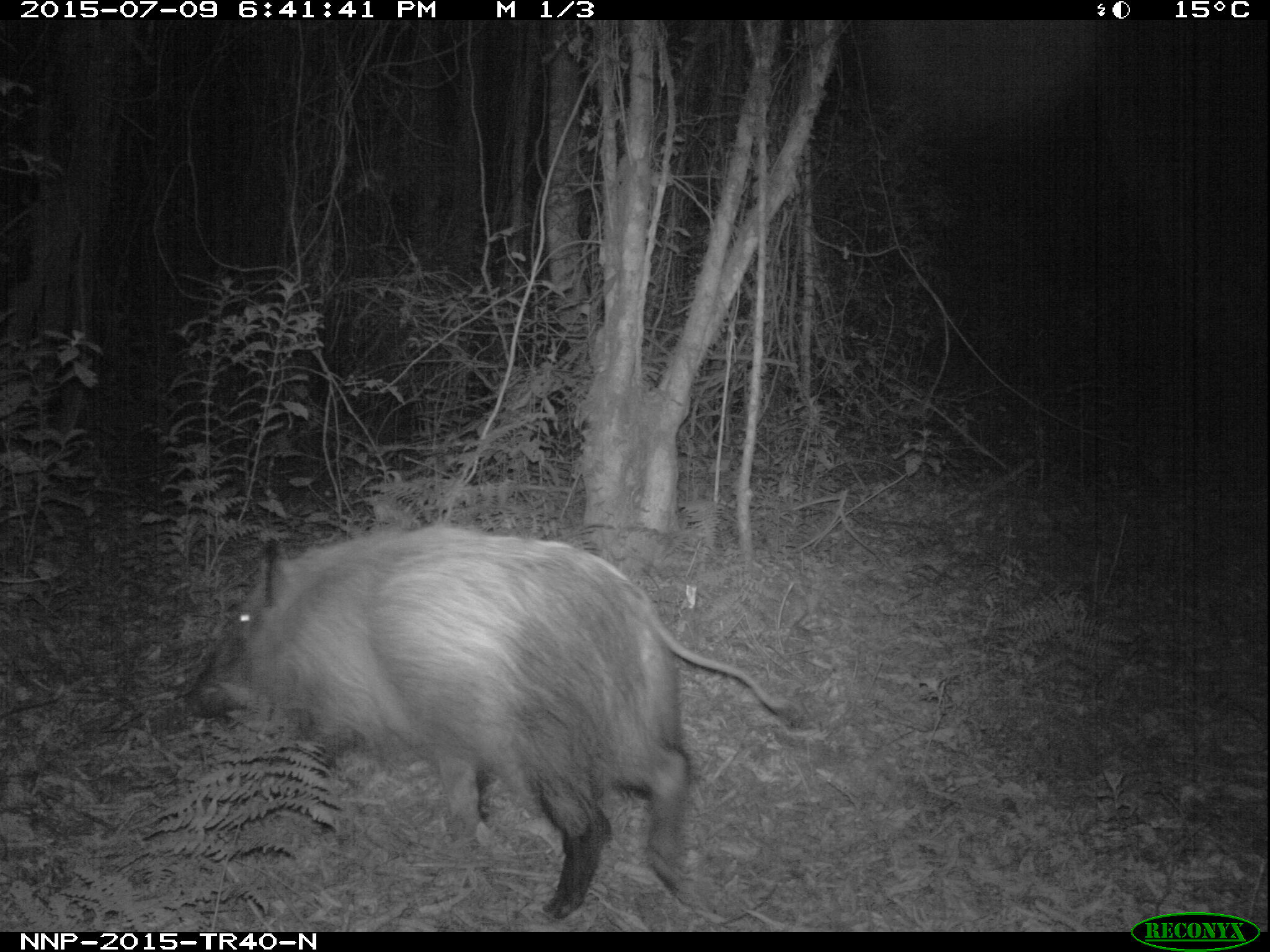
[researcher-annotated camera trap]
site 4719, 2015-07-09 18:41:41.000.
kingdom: Animalia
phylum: Chordata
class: Mammalia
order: Artiodactyla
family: Suidae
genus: Potamochoerus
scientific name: Potamochoerus larvatus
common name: bushpig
Potamochoerus larvatus (bushpig), count 1.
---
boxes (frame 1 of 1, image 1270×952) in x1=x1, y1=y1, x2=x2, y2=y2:
potamochoerus larvatus: x1=184, y1=520, x2=802, y2=919